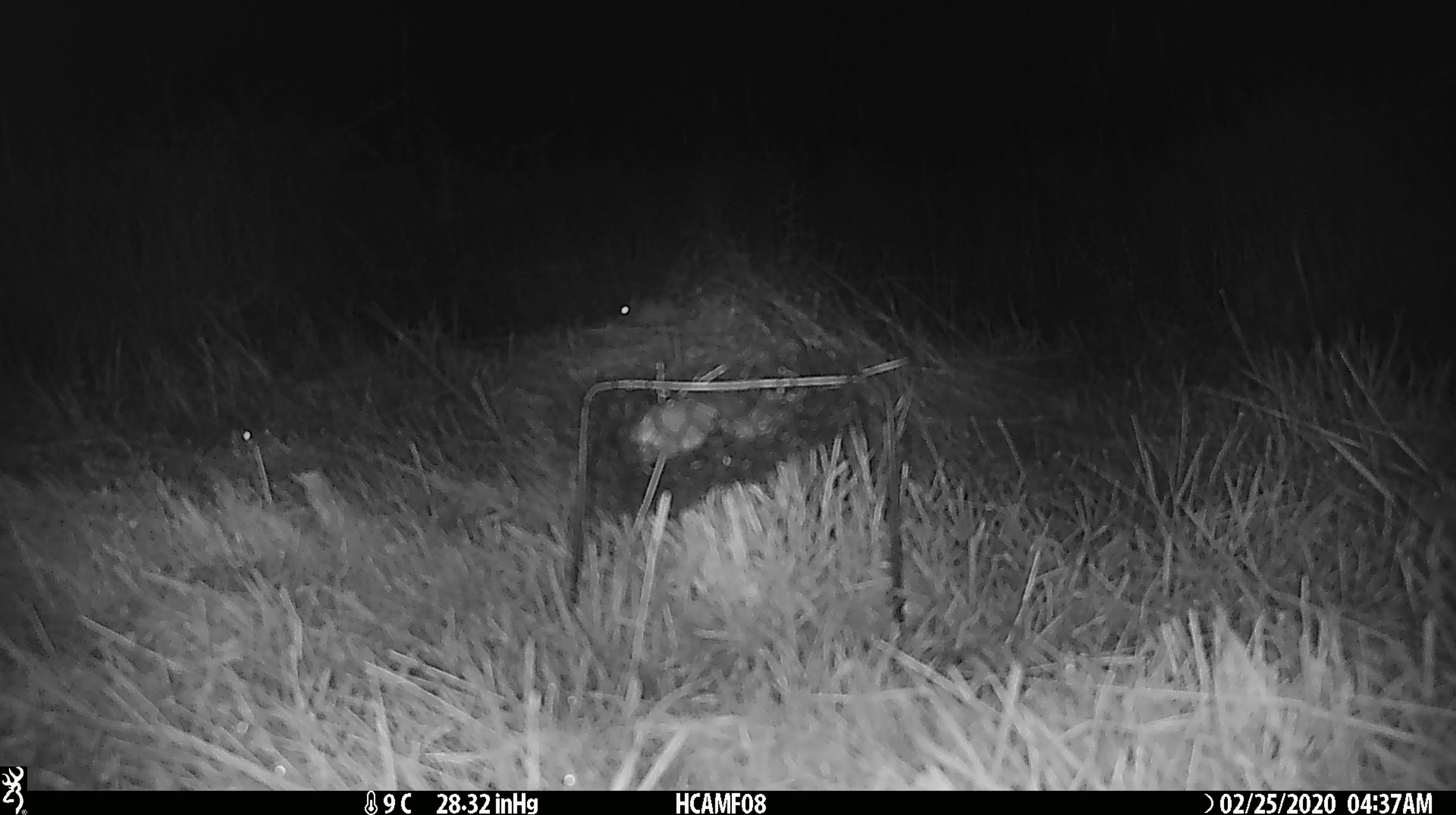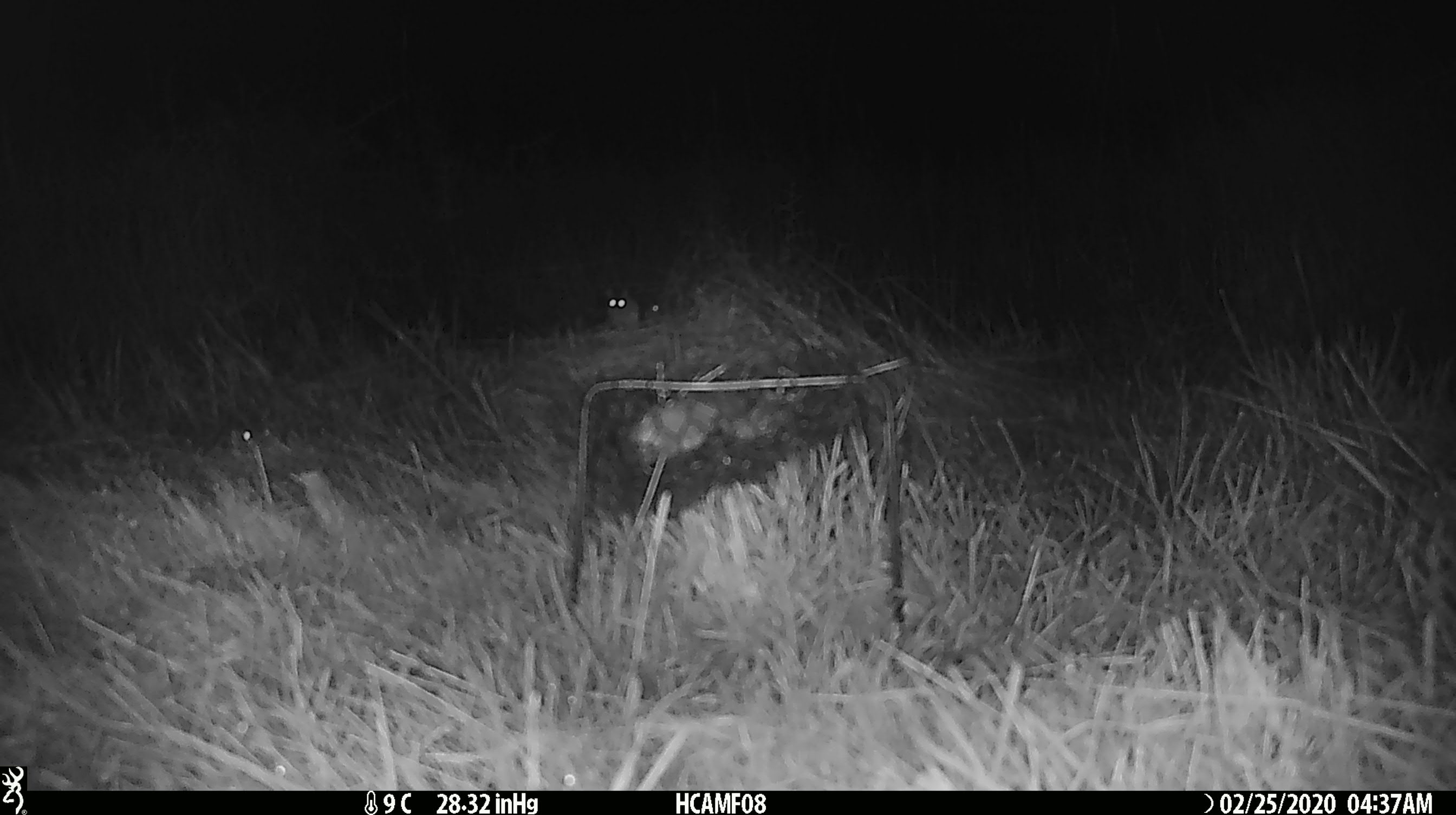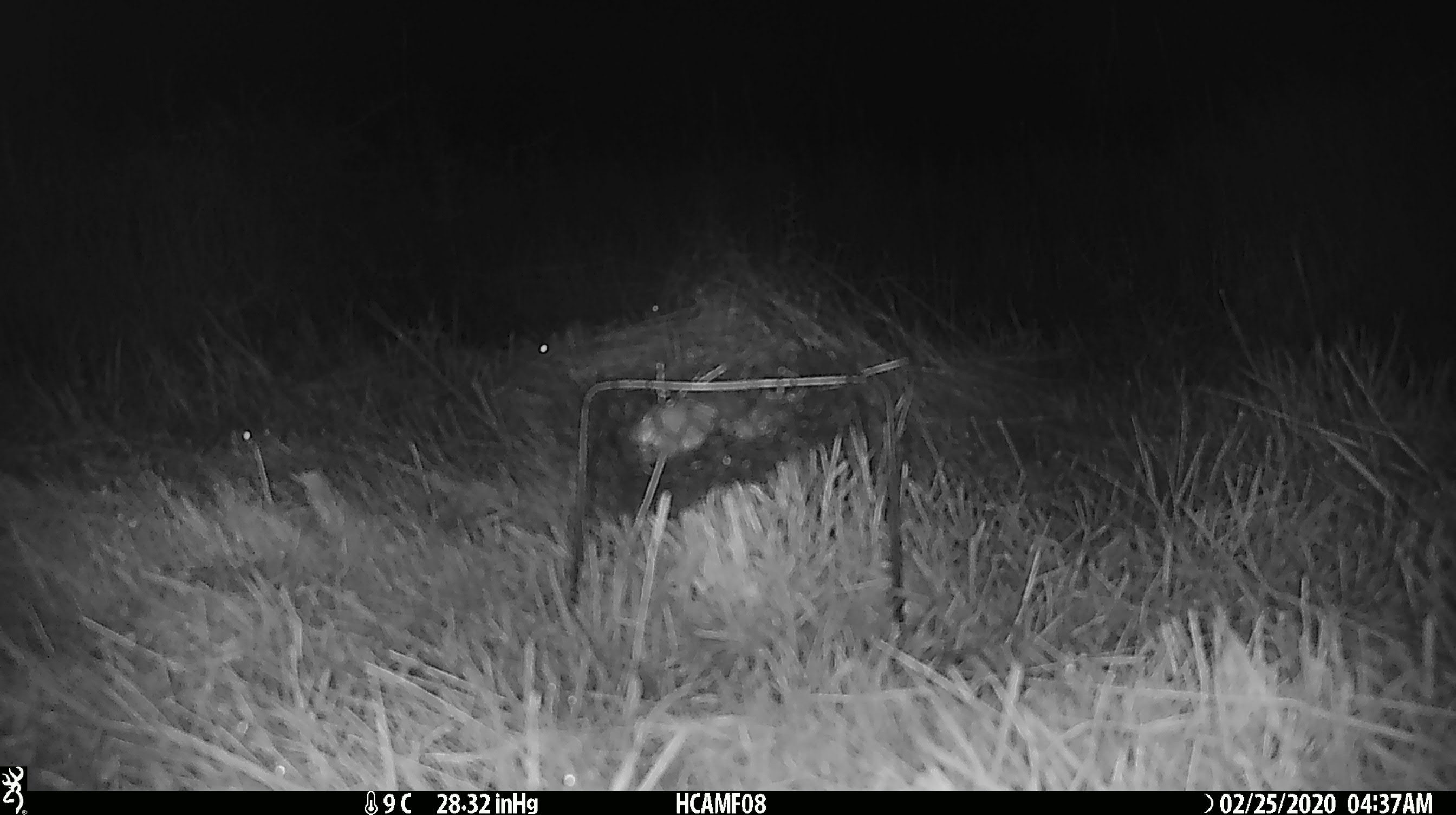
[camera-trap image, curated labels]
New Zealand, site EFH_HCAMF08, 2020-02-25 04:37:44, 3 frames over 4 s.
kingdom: Animalia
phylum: Chordata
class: Mammalia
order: Rodentia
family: Muridae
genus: Mus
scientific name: Mus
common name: mouse